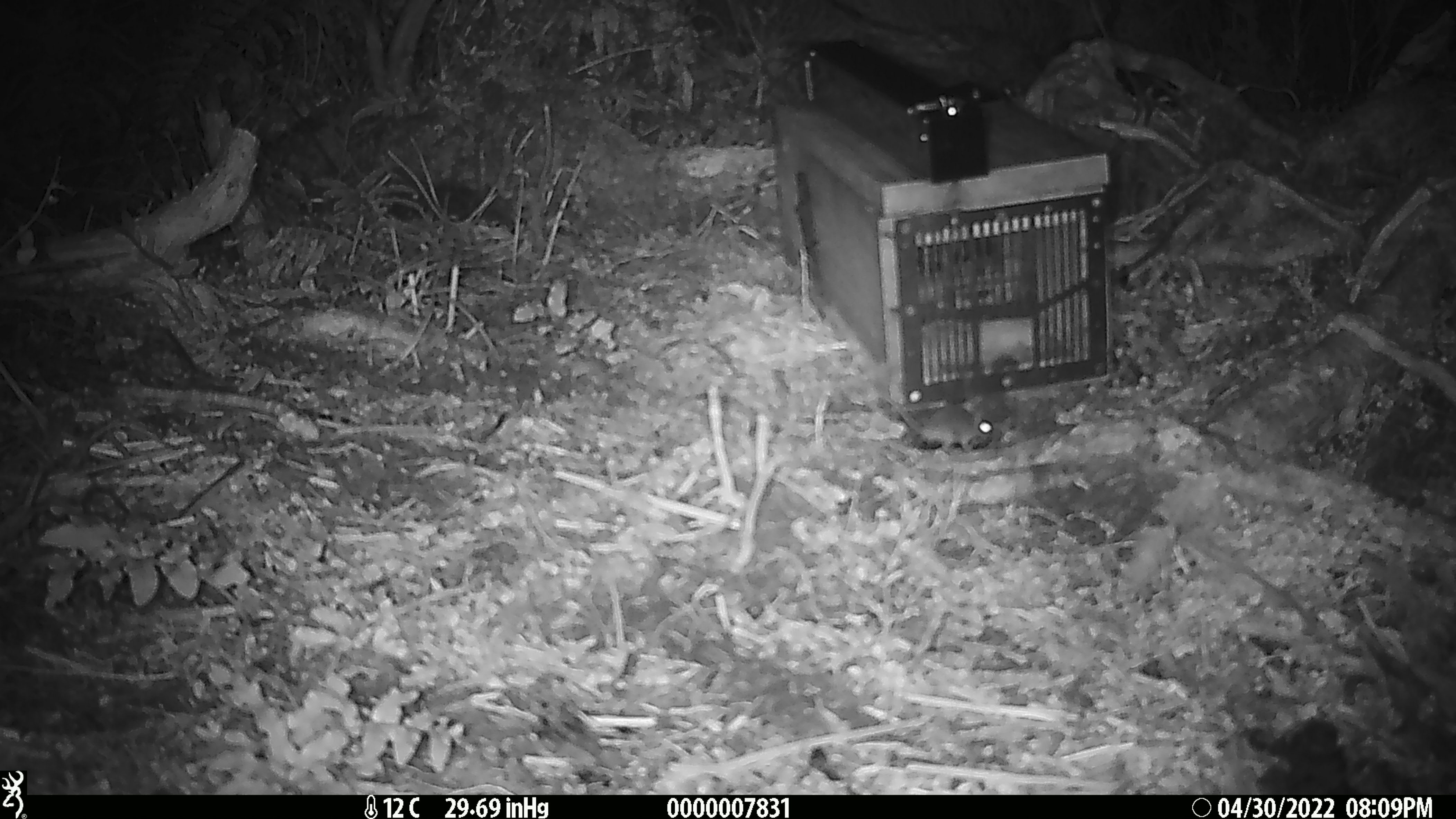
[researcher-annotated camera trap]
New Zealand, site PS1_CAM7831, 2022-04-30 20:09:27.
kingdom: Animalia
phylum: Chordata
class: Mammalia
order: Rodentia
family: Muridae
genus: Mus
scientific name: Mus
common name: mouse